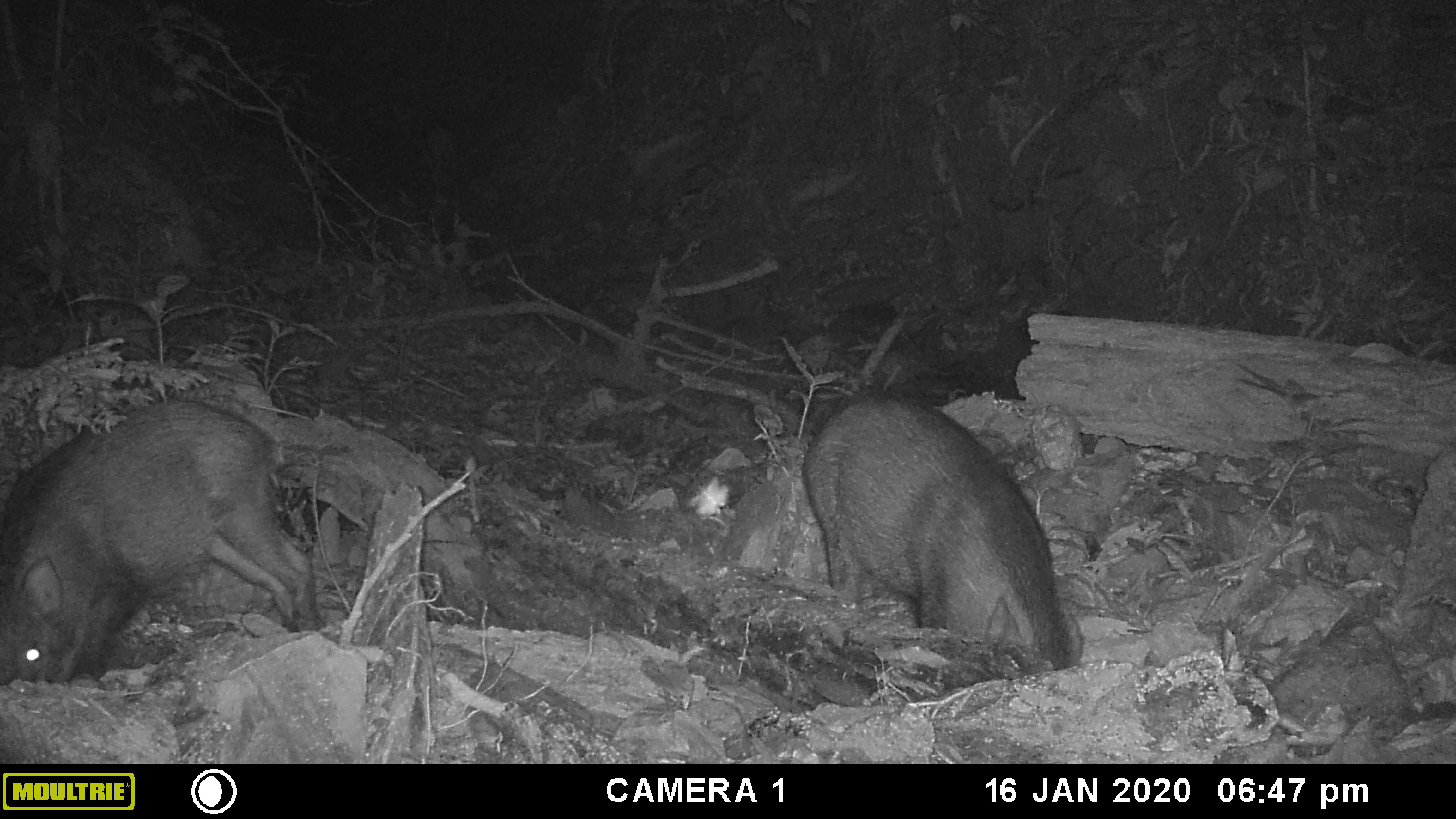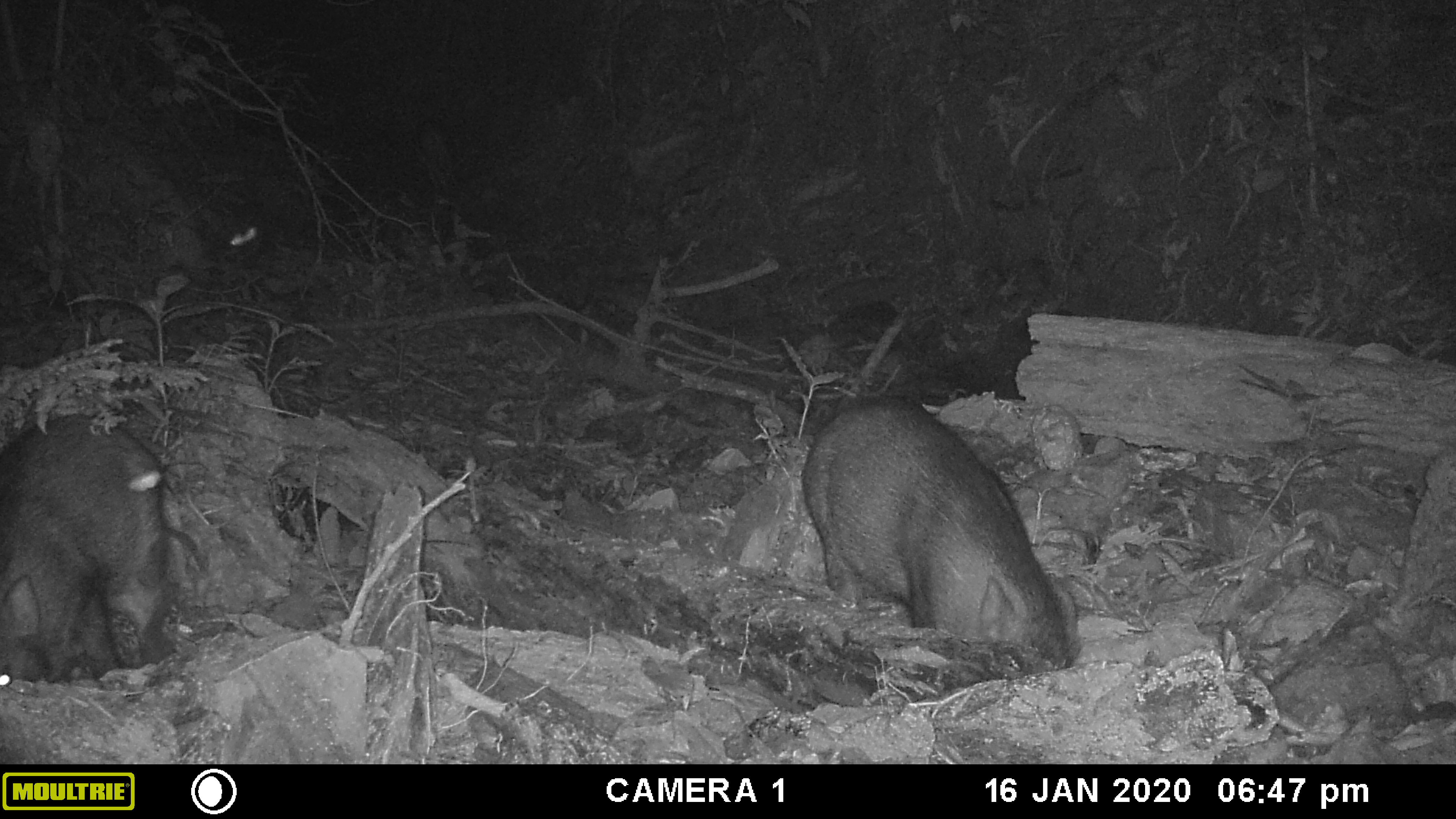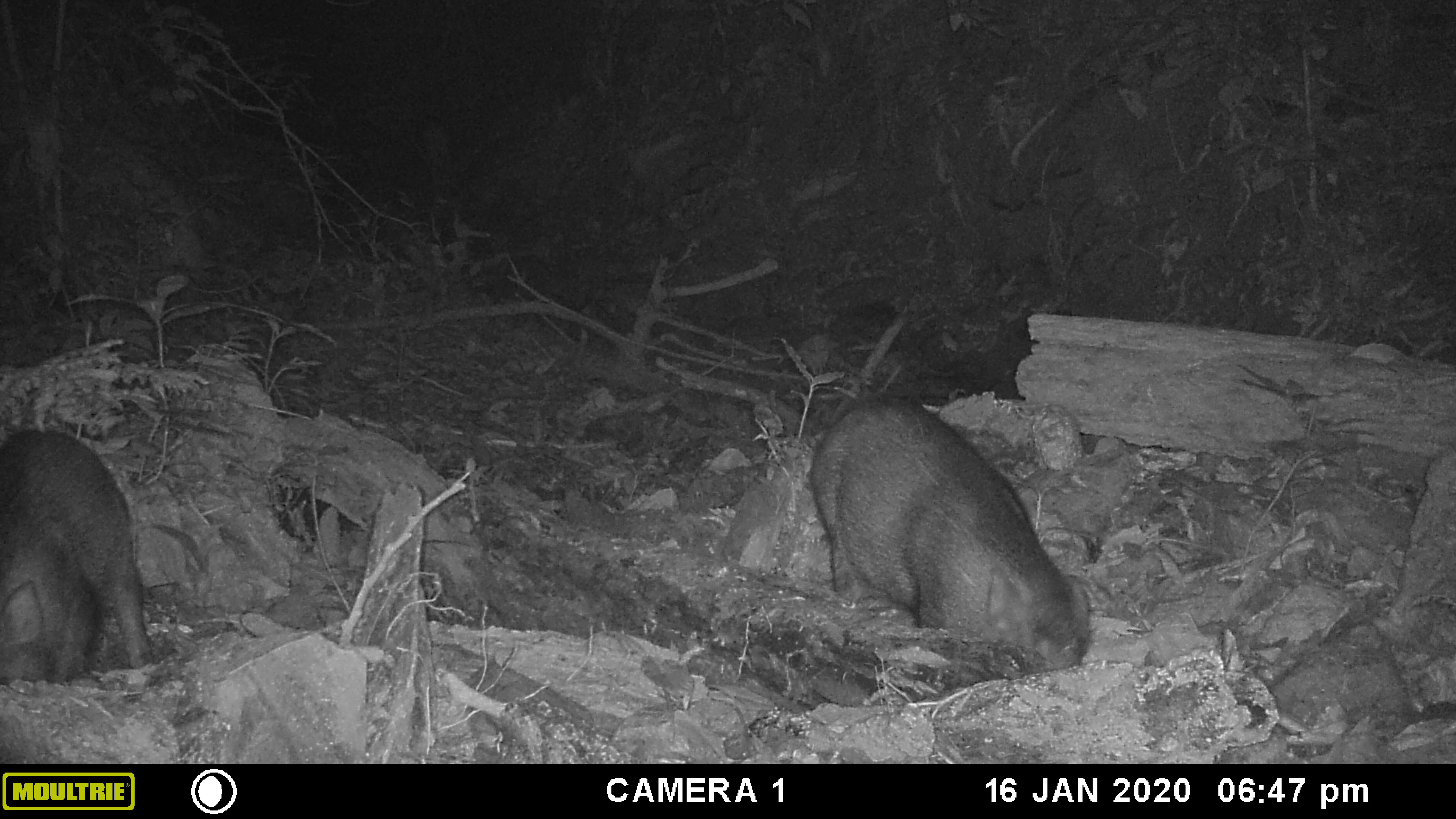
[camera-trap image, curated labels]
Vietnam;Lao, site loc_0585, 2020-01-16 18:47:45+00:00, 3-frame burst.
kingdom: Animalia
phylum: Chordata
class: Mammalia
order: Artiodactyla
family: Suidae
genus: Sus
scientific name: Sus scrofa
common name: eurasian wild pig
Eurasian wild pig (Sus scrofa). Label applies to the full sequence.